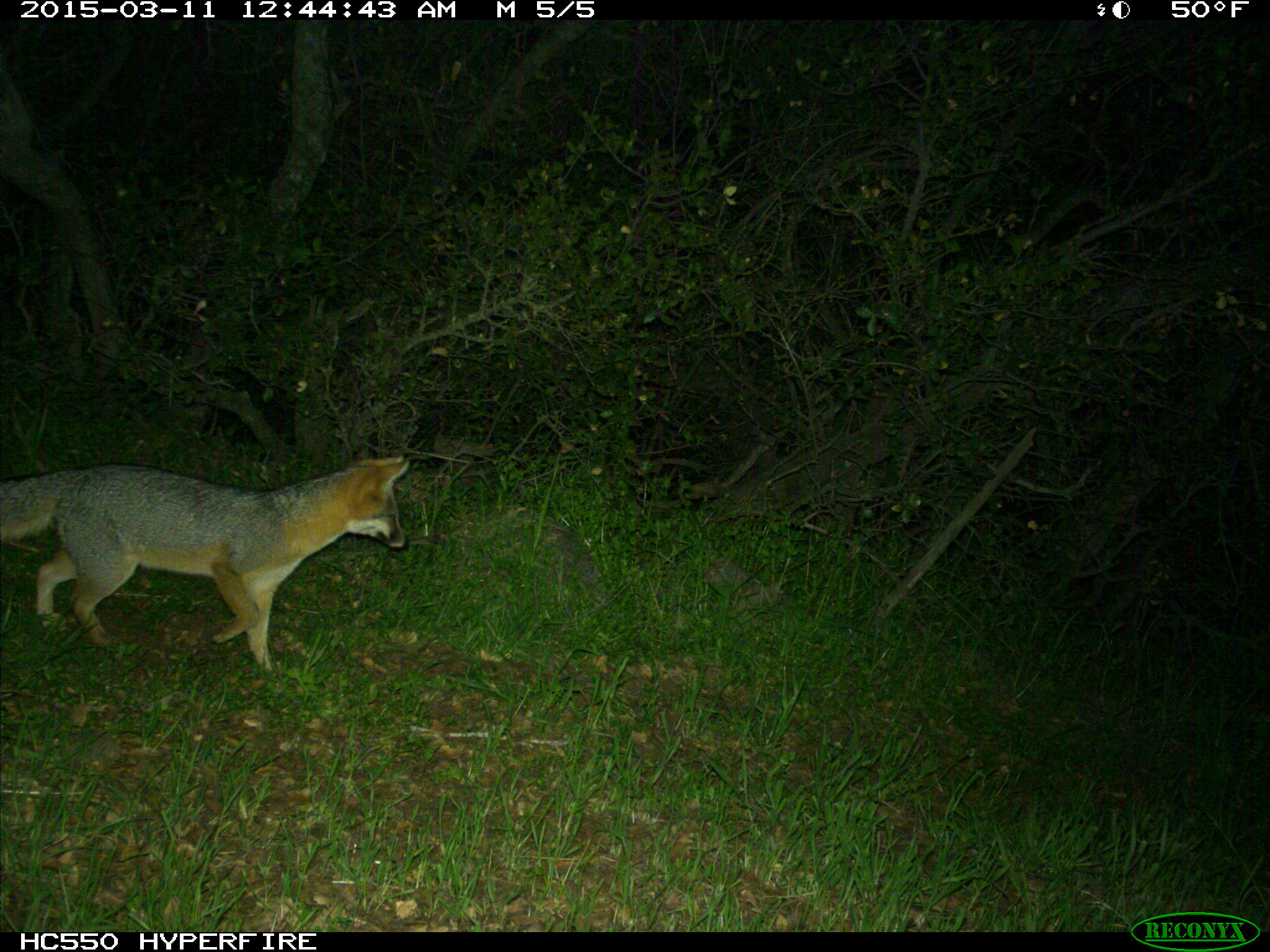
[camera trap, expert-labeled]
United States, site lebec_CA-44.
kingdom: Animalia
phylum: Chordata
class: Mammalia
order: Carnivora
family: Canidae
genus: Urocyon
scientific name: Urocyon cinereoargenteus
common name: gray fox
Urocyon cinereoargenteus (gray fox).